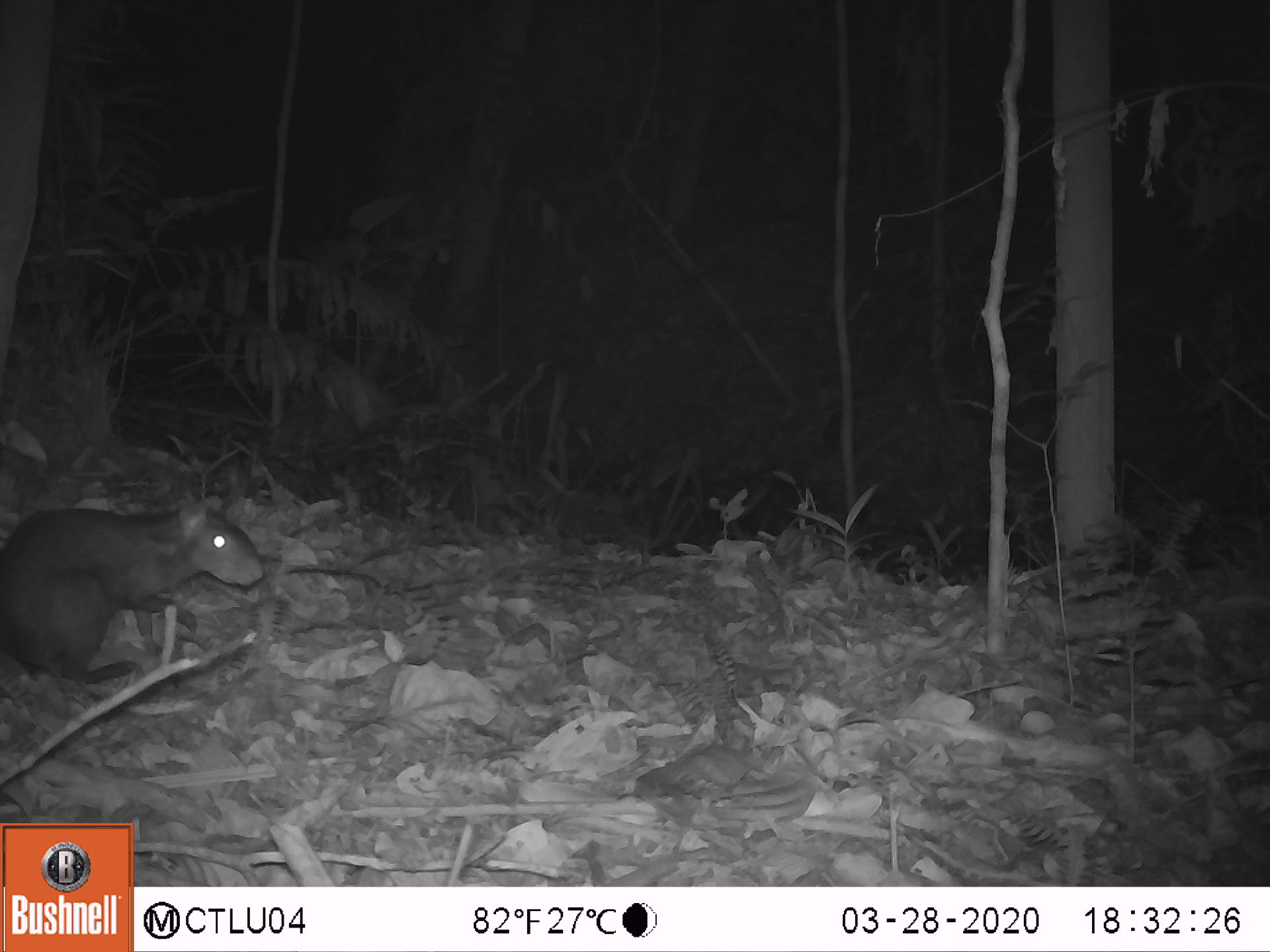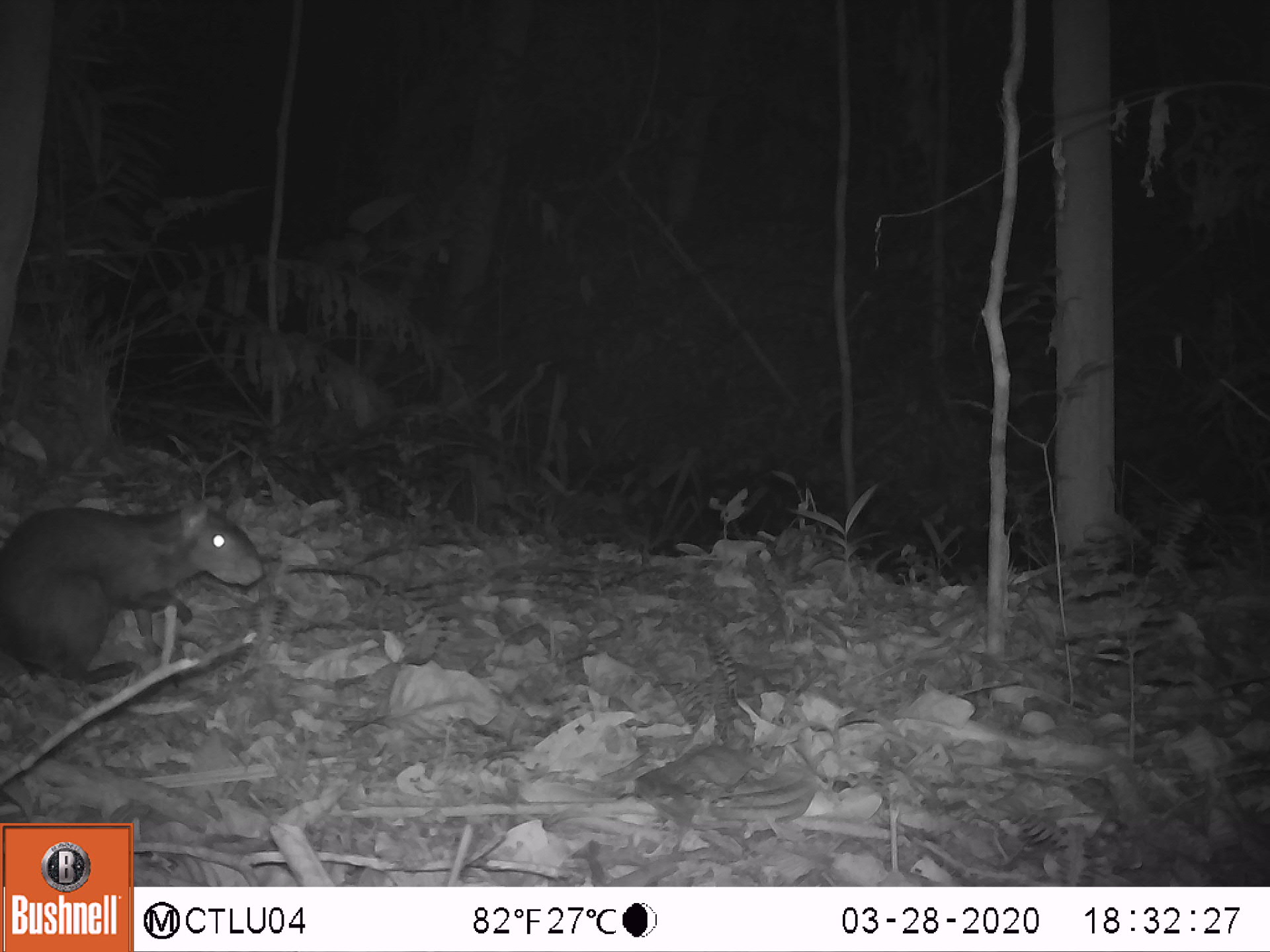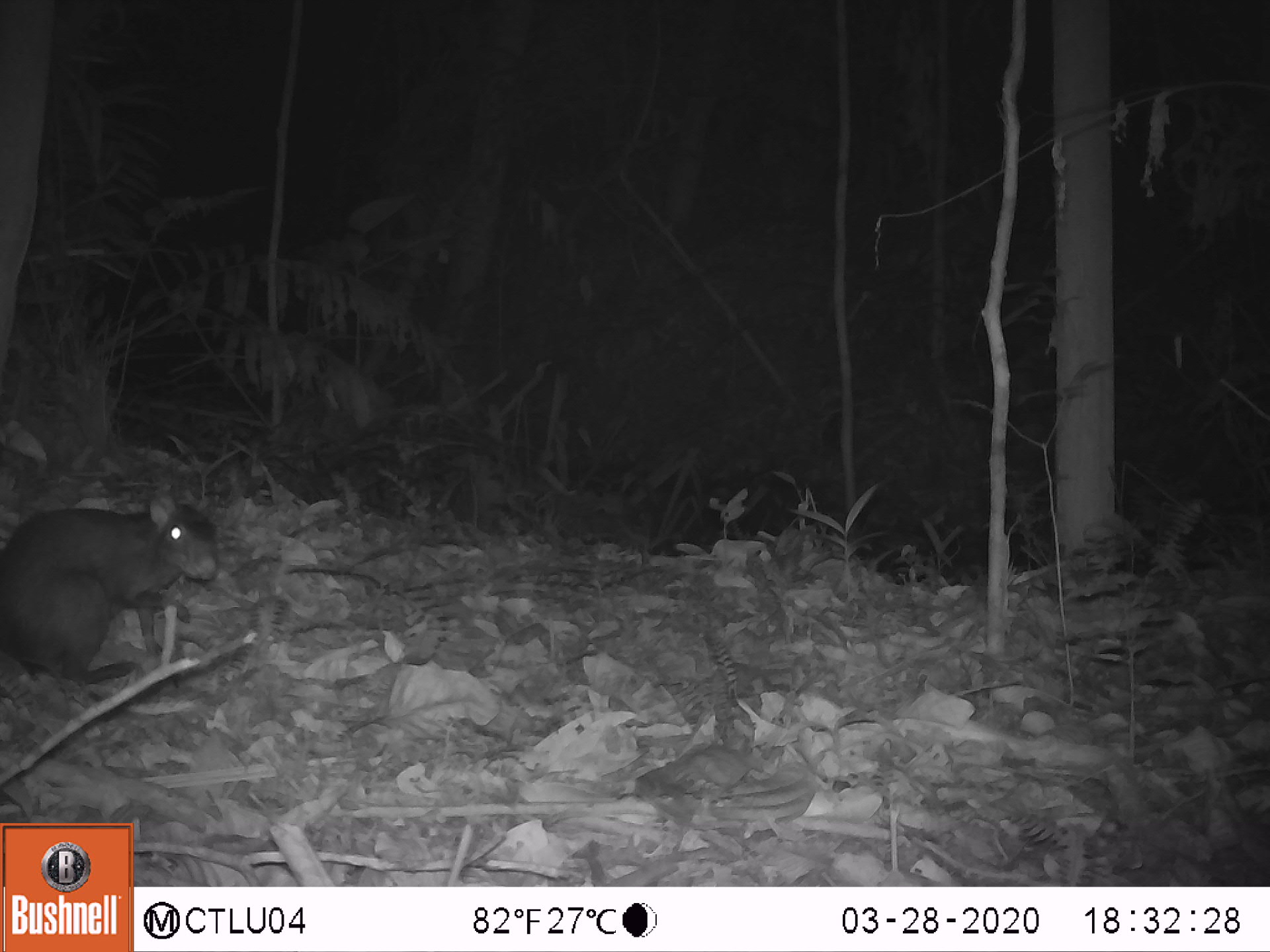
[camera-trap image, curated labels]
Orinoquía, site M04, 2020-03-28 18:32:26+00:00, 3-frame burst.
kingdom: Animalia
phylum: Chordata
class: Mammalia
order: Rodentia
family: Dasyproctidae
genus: Dasyprocta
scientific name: Dasyprocta fuliginosa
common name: black agouti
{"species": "black agouti (Dasyprocta fuliginosa)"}